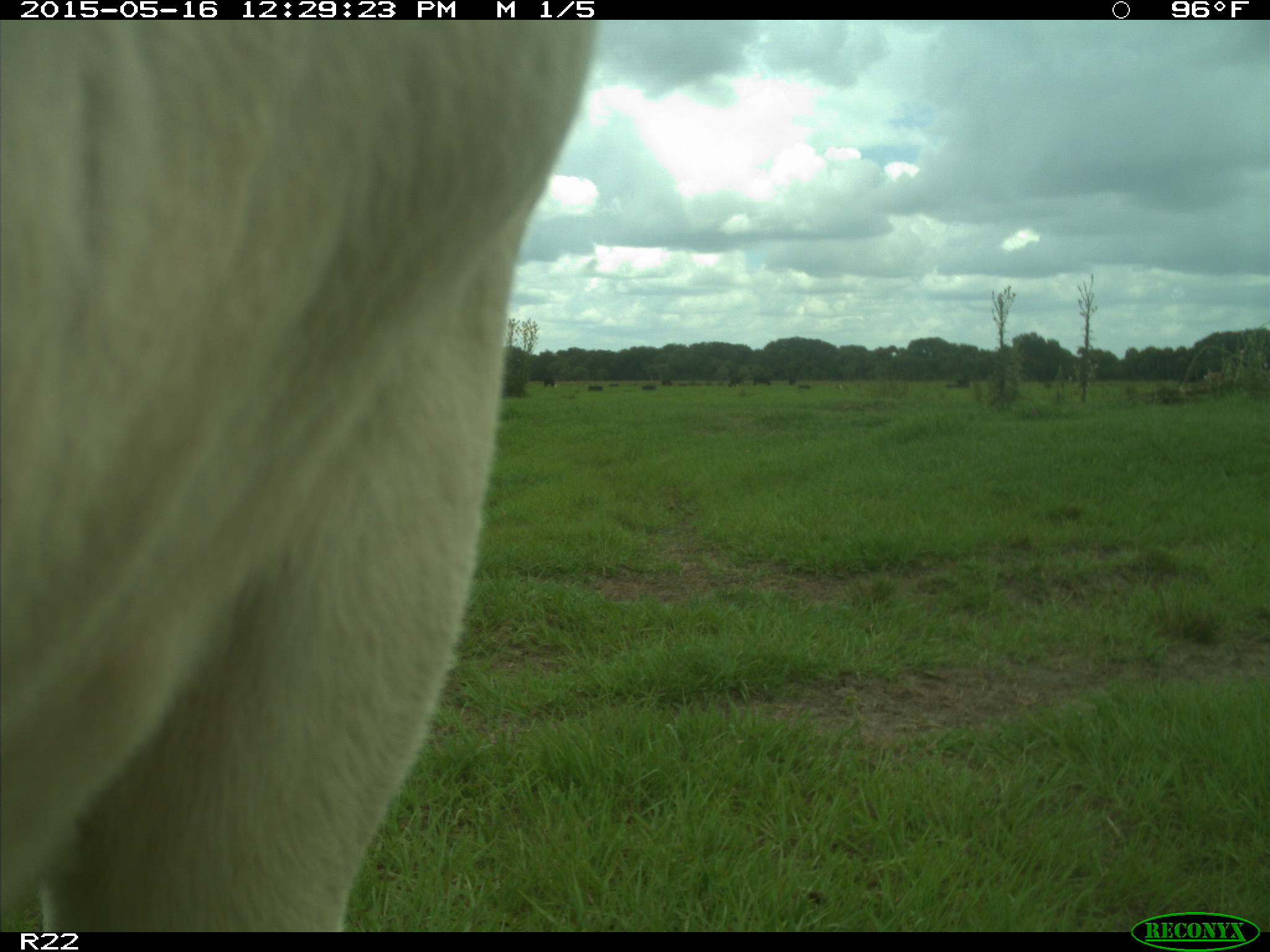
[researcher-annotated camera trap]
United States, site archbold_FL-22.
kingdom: Animalia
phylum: Chordata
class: Mammalia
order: Artiodactyla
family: Bovidae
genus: Bos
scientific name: Bos taurus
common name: domestic cow